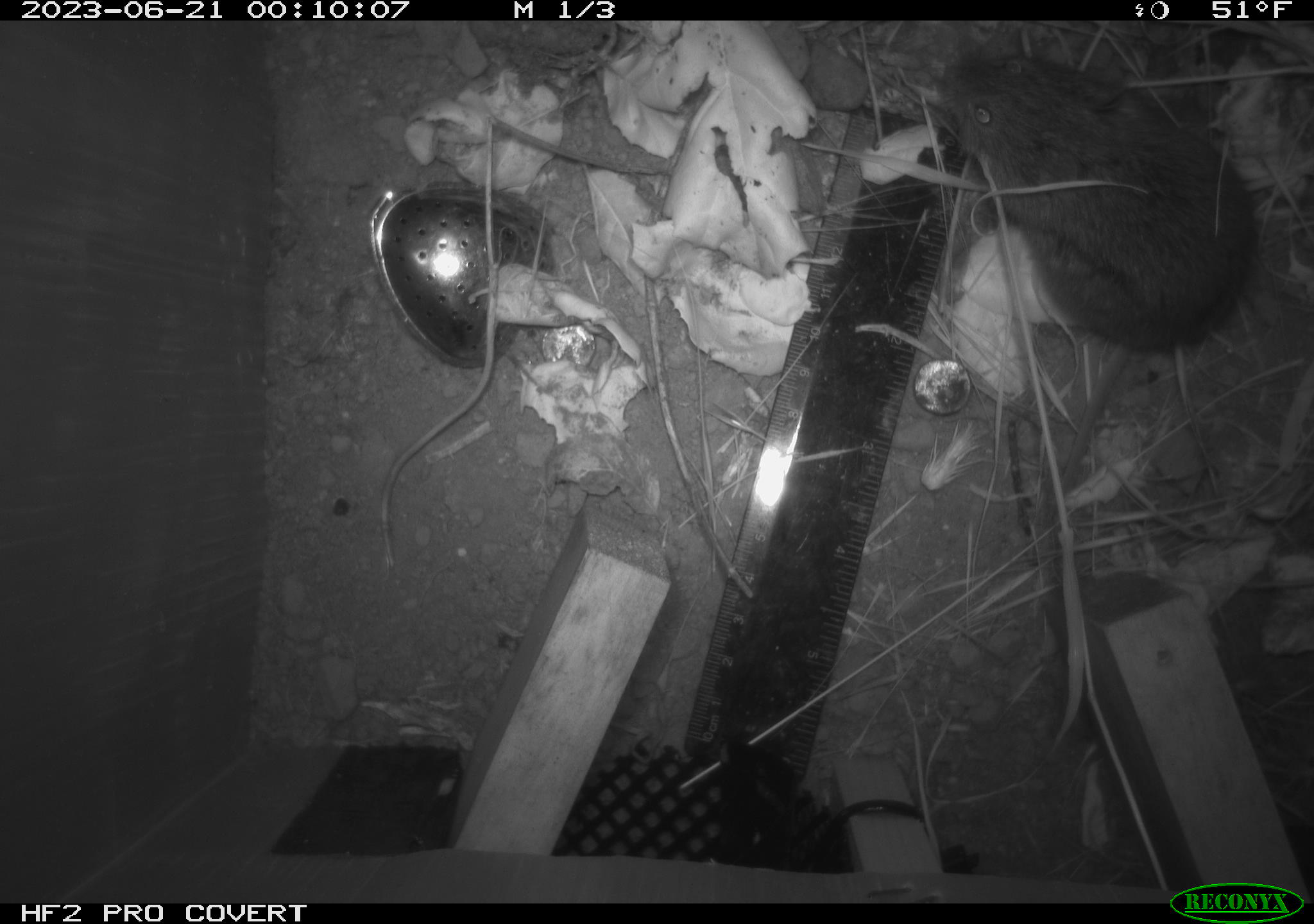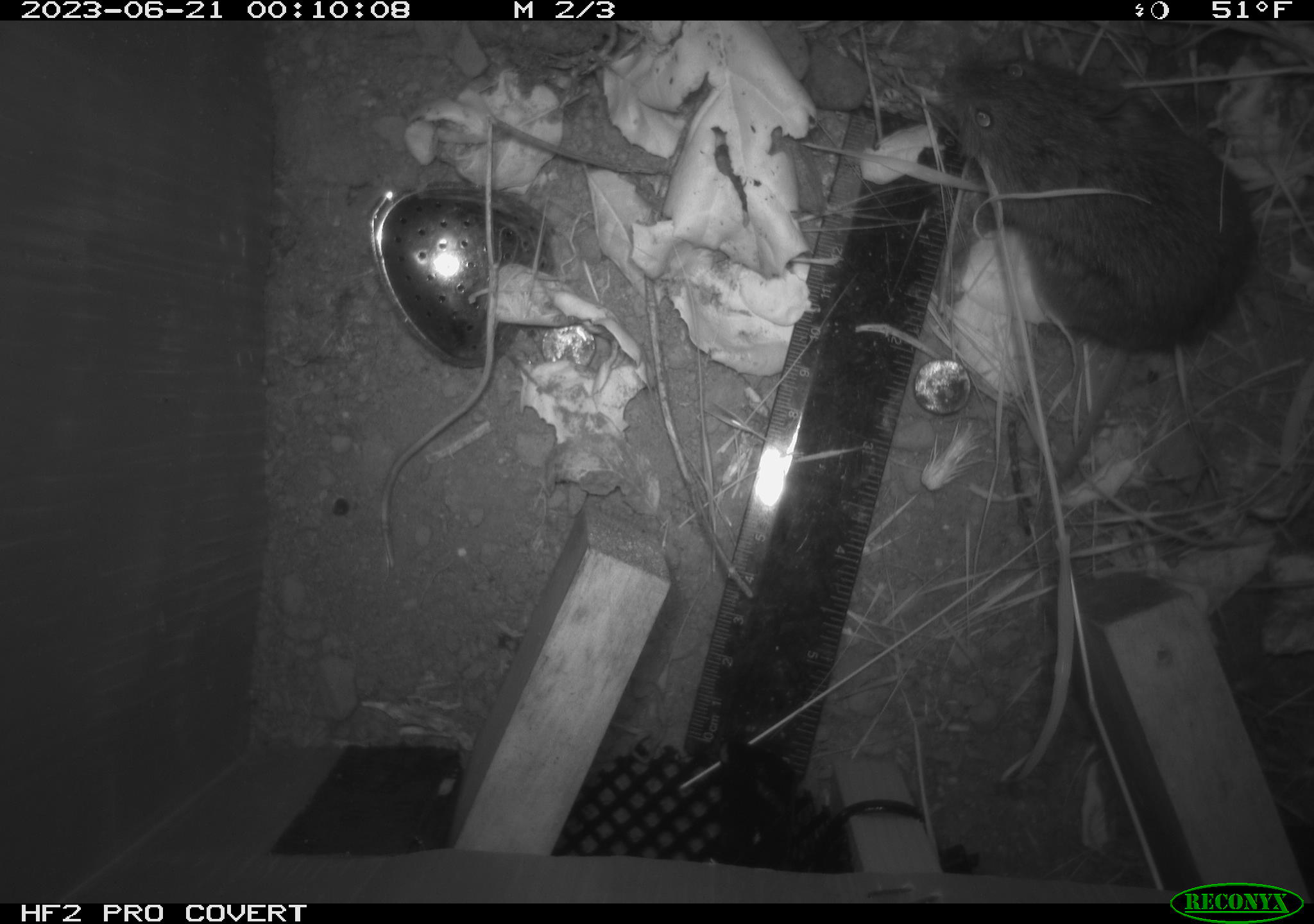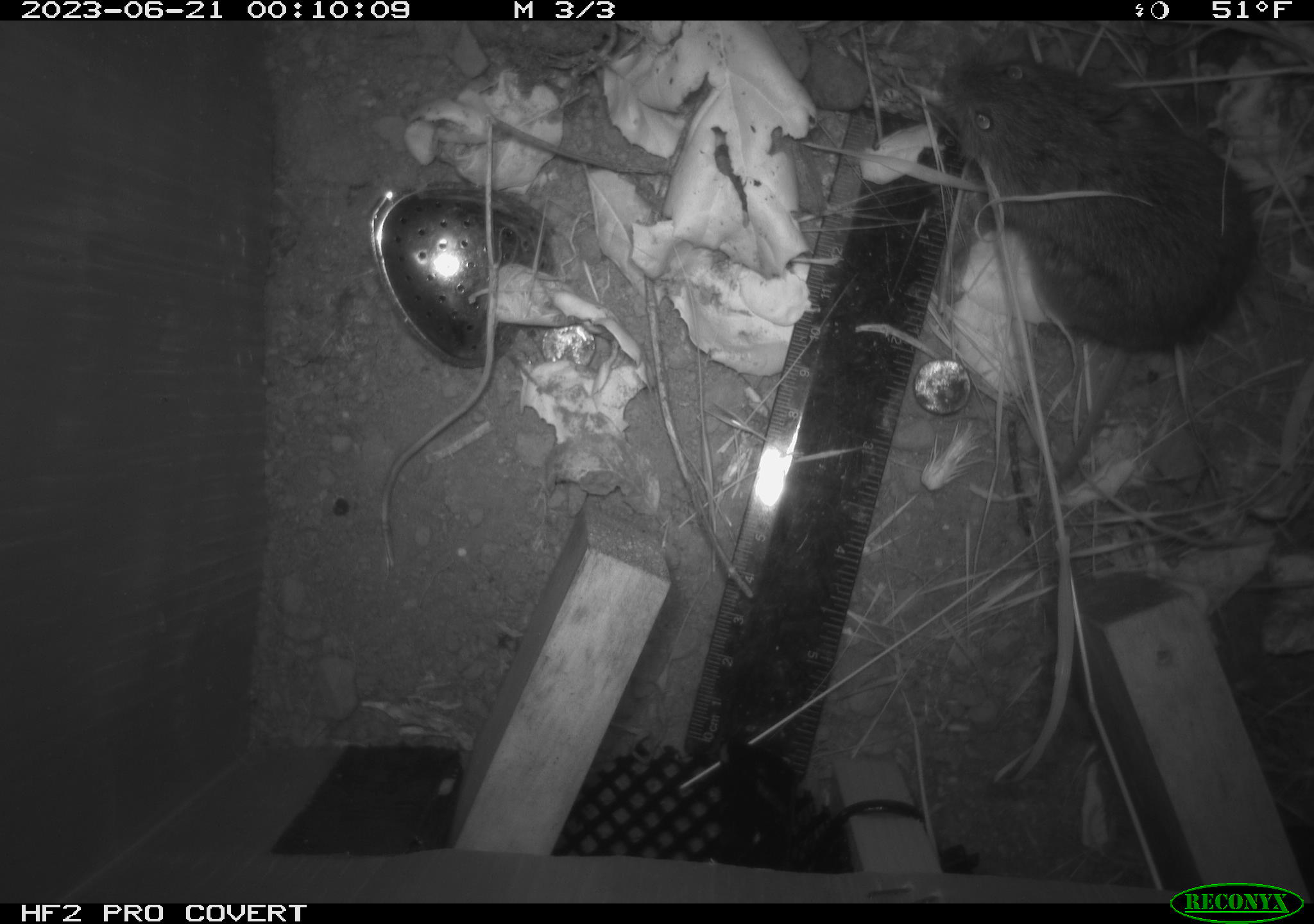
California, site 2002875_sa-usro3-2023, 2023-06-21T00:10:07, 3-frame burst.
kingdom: Animalia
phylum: Chordata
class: Mammalia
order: Rodentia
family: Cricetidae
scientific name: Arvicolinae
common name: voles, lemmings, and muskrats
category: arvicolinae subfamily